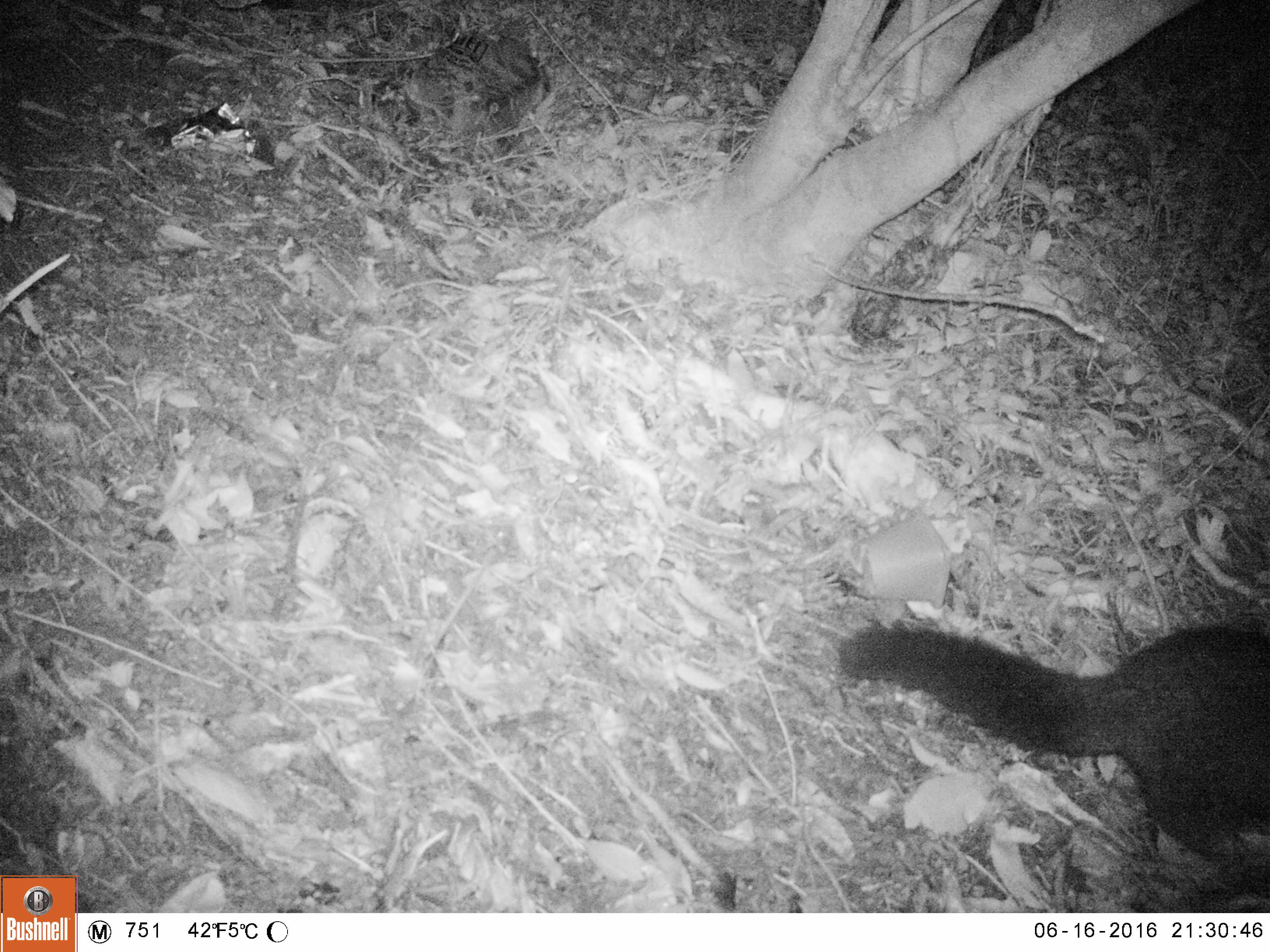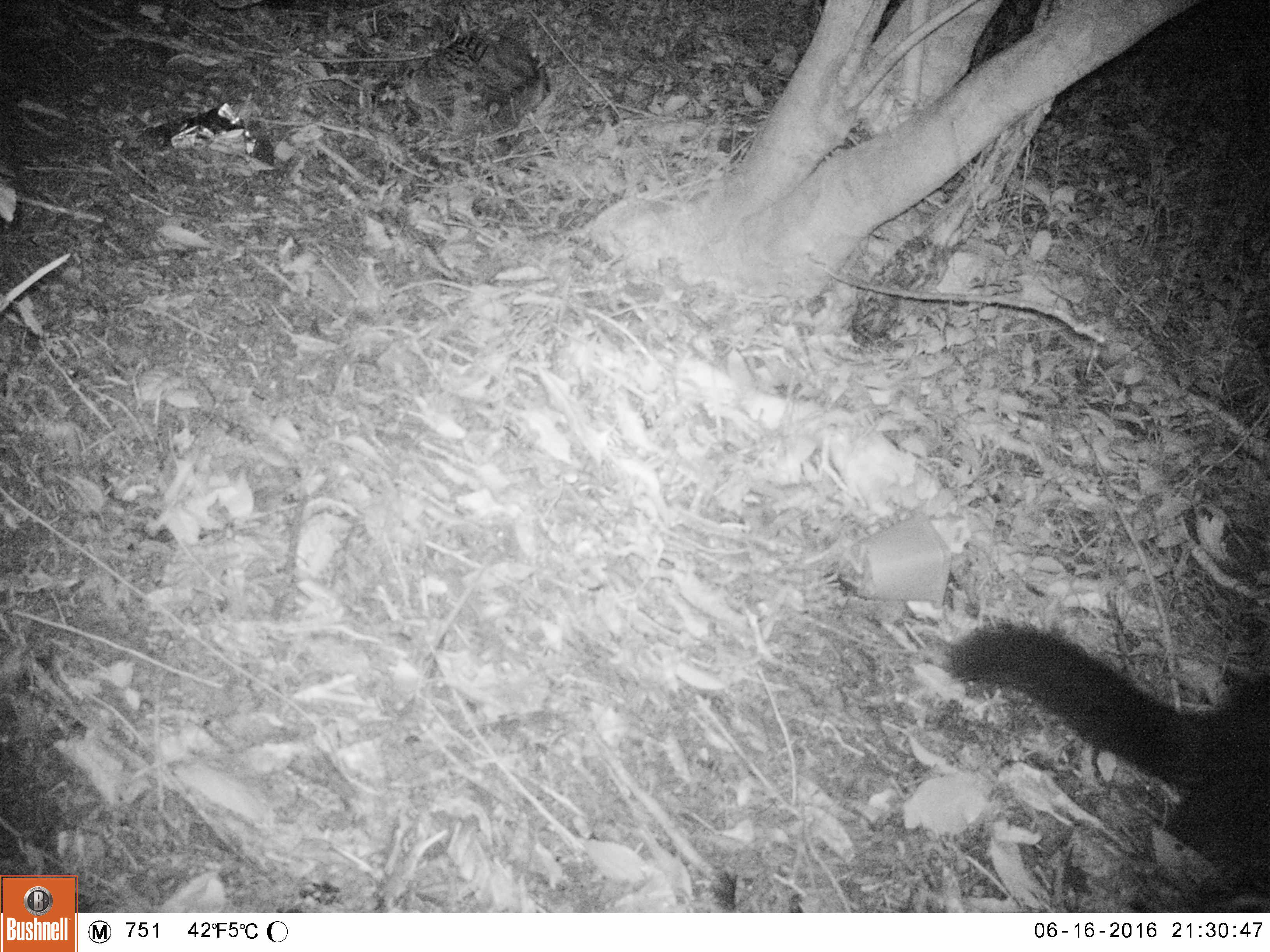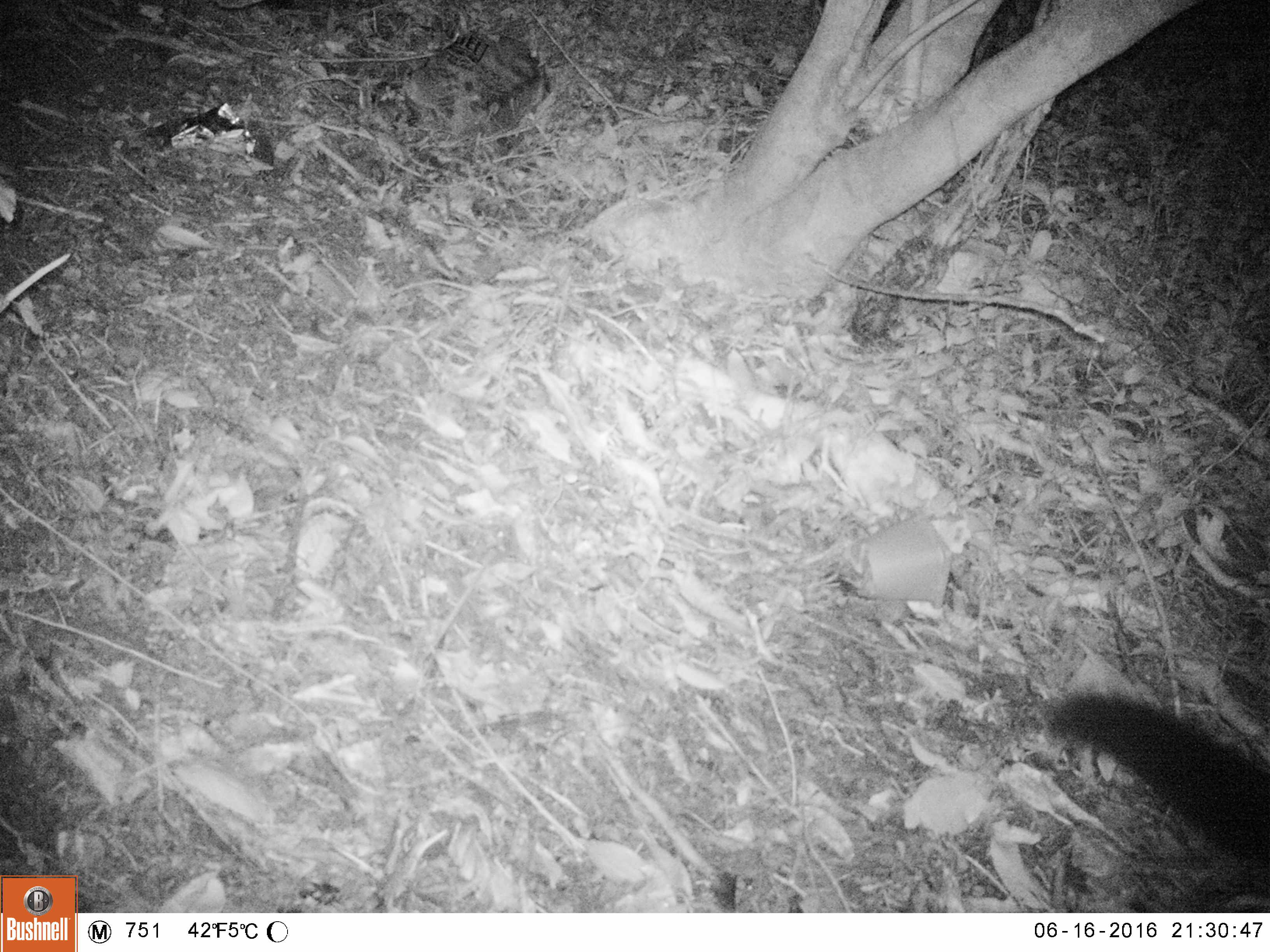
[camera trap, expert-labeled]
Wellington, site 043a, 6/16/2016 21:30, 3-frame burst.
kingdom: Animalia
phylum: Chordata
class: Mammalia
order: Didelphimorphia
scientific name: Didelphimorphia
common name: possum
Possum (Didelphimorphia).